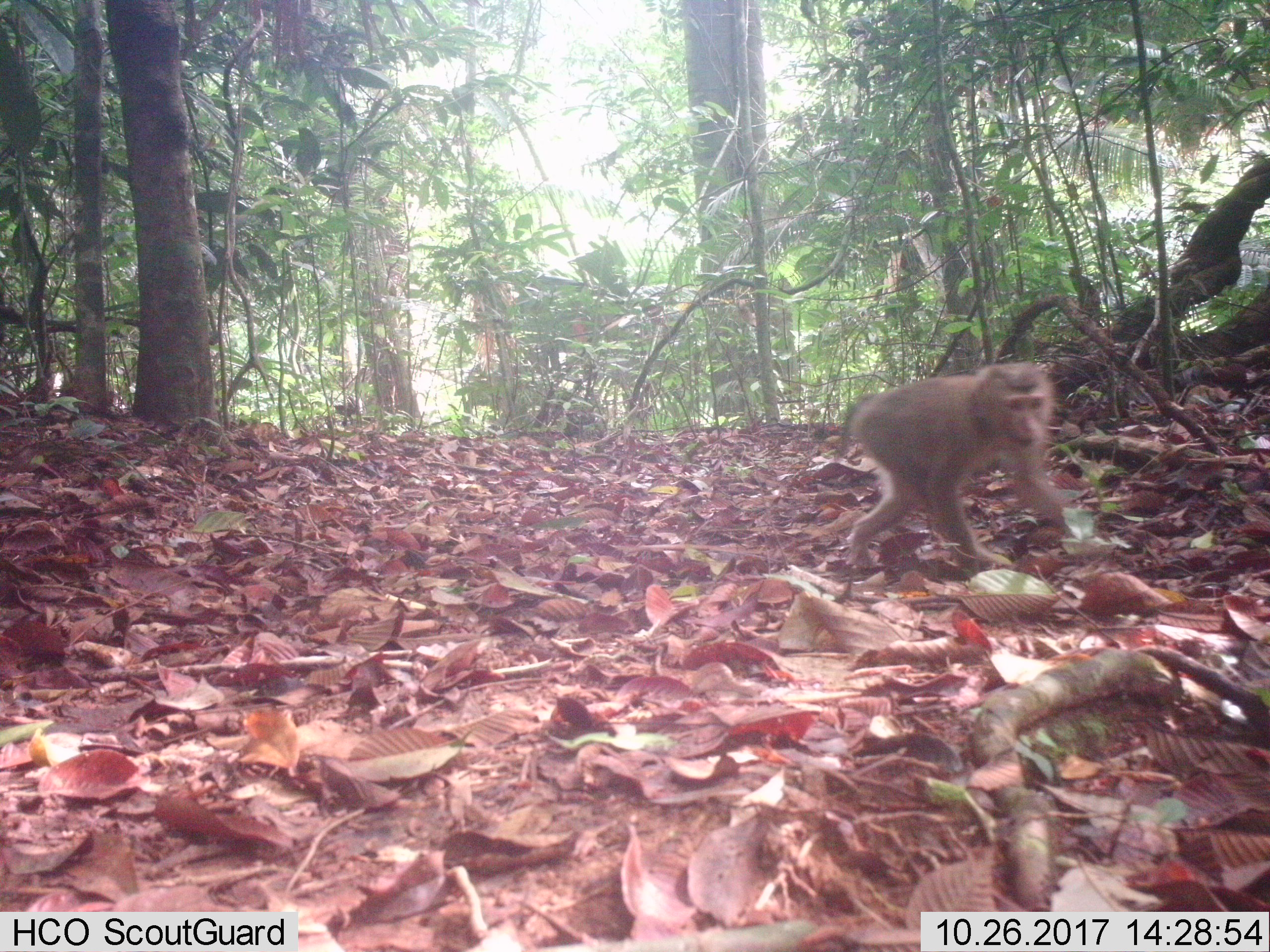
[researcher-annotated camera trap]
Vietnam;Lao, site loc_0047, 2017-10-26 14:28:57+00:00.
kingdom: Animalia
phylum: Chordata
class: Mammalia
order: Primates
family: Cercopithecidae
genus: Macaca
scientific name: Macaca nemestrina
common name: pig-tailed macaque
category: pig tailed macaque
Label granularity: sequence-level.